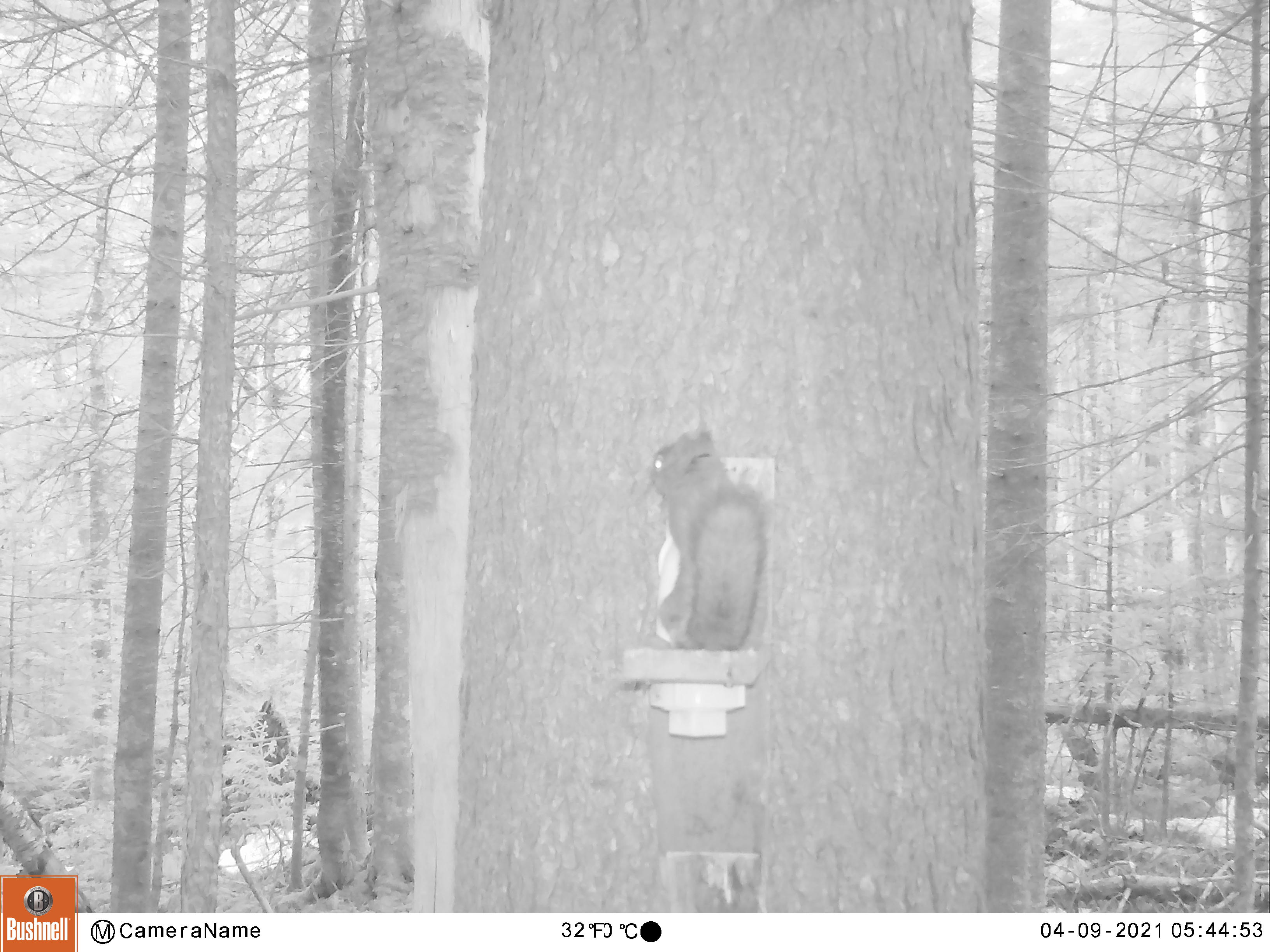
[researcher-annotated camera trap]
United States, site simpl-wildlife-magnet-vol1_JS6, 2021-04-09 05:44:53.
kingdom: Animalia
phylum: Chordata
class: Mammalia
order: Rodentia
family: Sciuridae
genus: Tamiasciurus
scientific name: Tamiasciurus hudsonicus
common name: red squirrel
Red squirrel (Tamiasciurus hudsonicus).